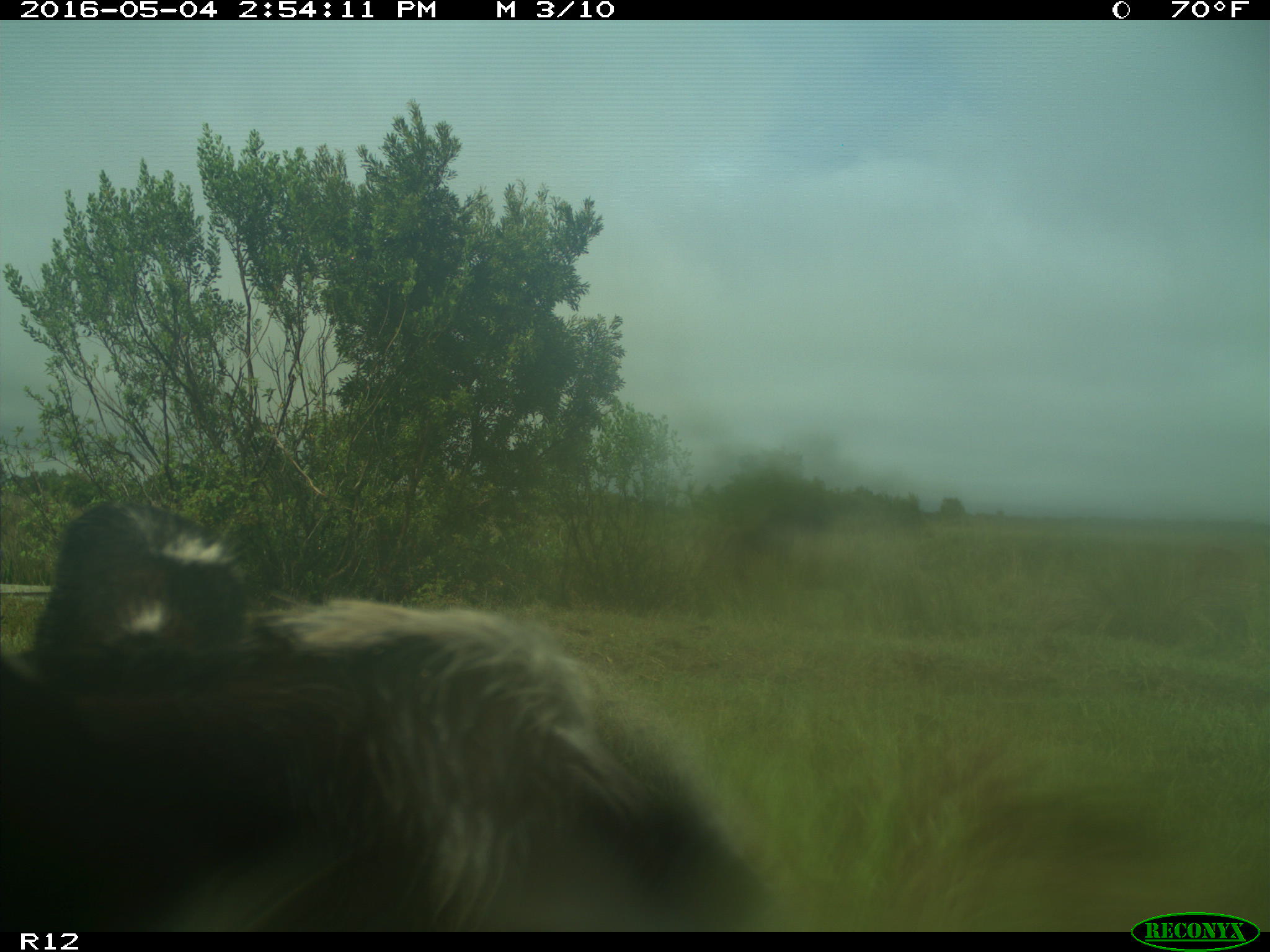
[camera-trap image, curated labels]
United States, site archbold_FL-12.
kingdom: Animalia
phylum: Chordata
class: Mammalia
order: Artiodactyla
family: Bovidae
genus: Bos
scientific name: Bos taurus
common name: domestic cow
Bos taurus (domestic cow).